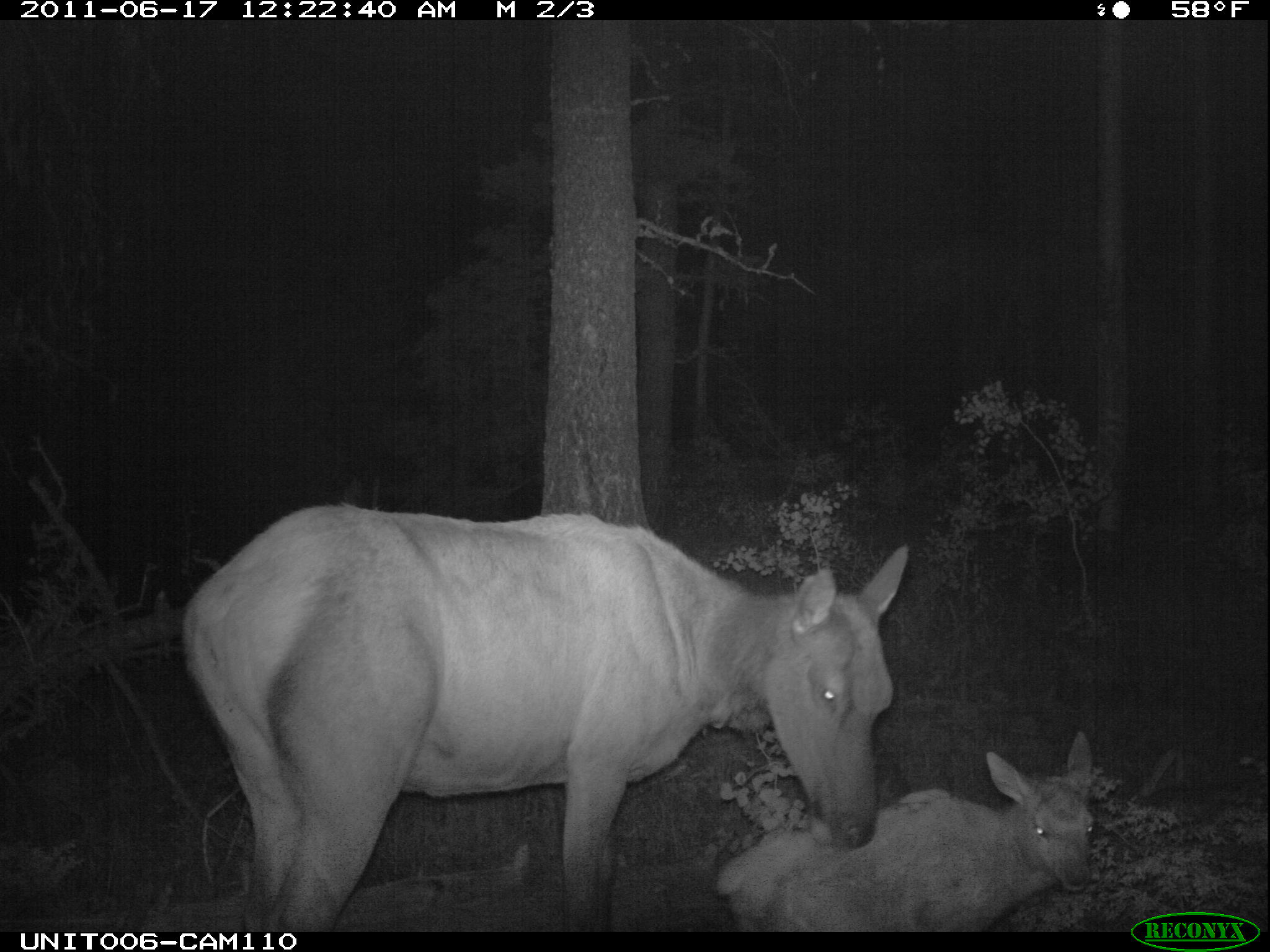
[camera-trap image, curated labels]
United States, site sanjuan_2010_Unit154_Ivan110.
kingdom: Animalia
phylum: Chordata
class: Mammalia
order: Artiodactyla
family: Cervidae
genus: Cervus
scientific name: Cervus elaphus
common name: red deer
Cervus elaphus (red deer).